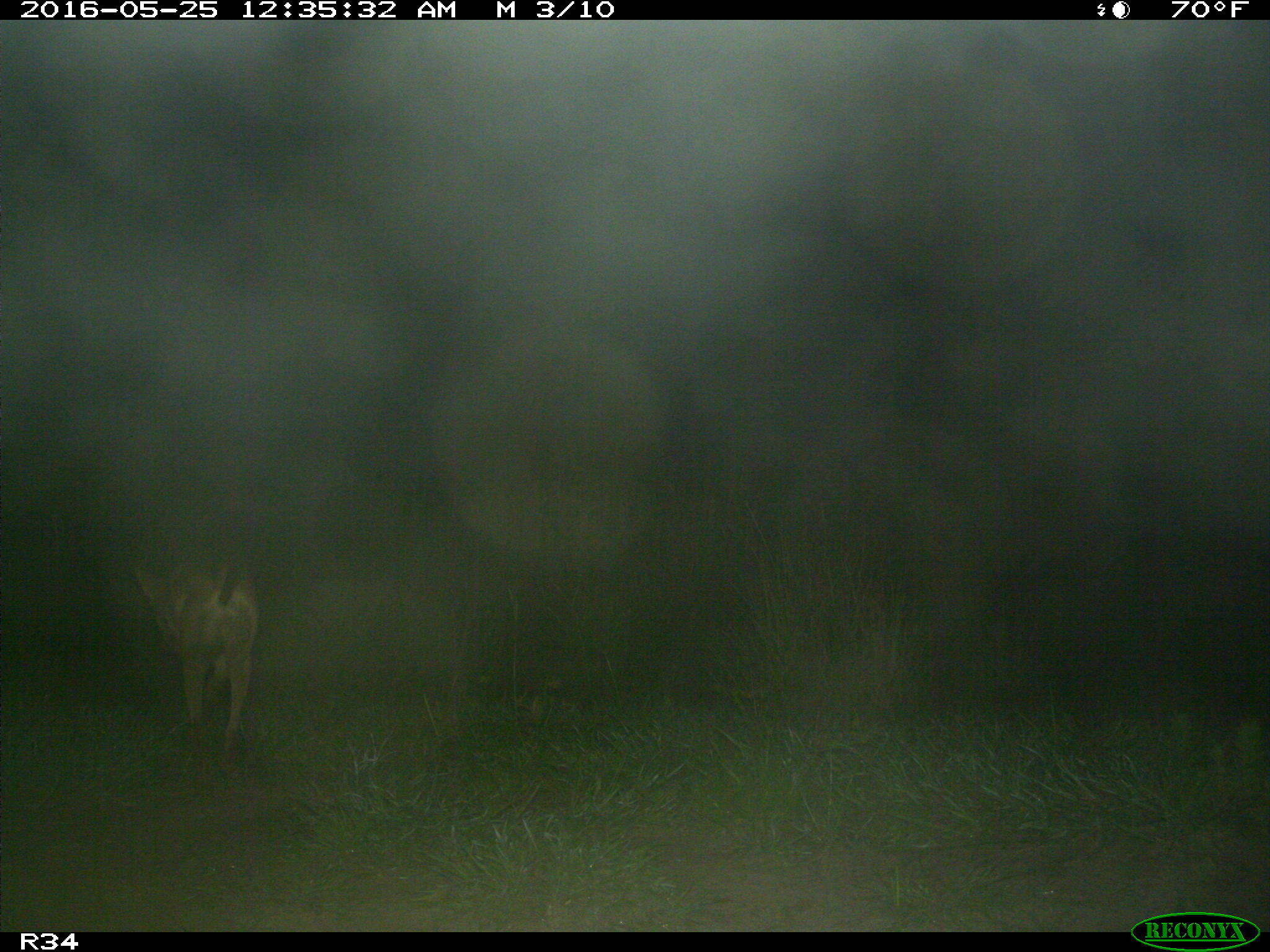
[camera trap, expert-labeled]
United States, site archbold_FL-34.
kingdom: Animalia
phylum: Chordata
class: Mammalia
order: Carnivora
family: Canidae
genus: Canis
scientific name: Canis latrans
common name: coyote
Canis latrans (coyote).